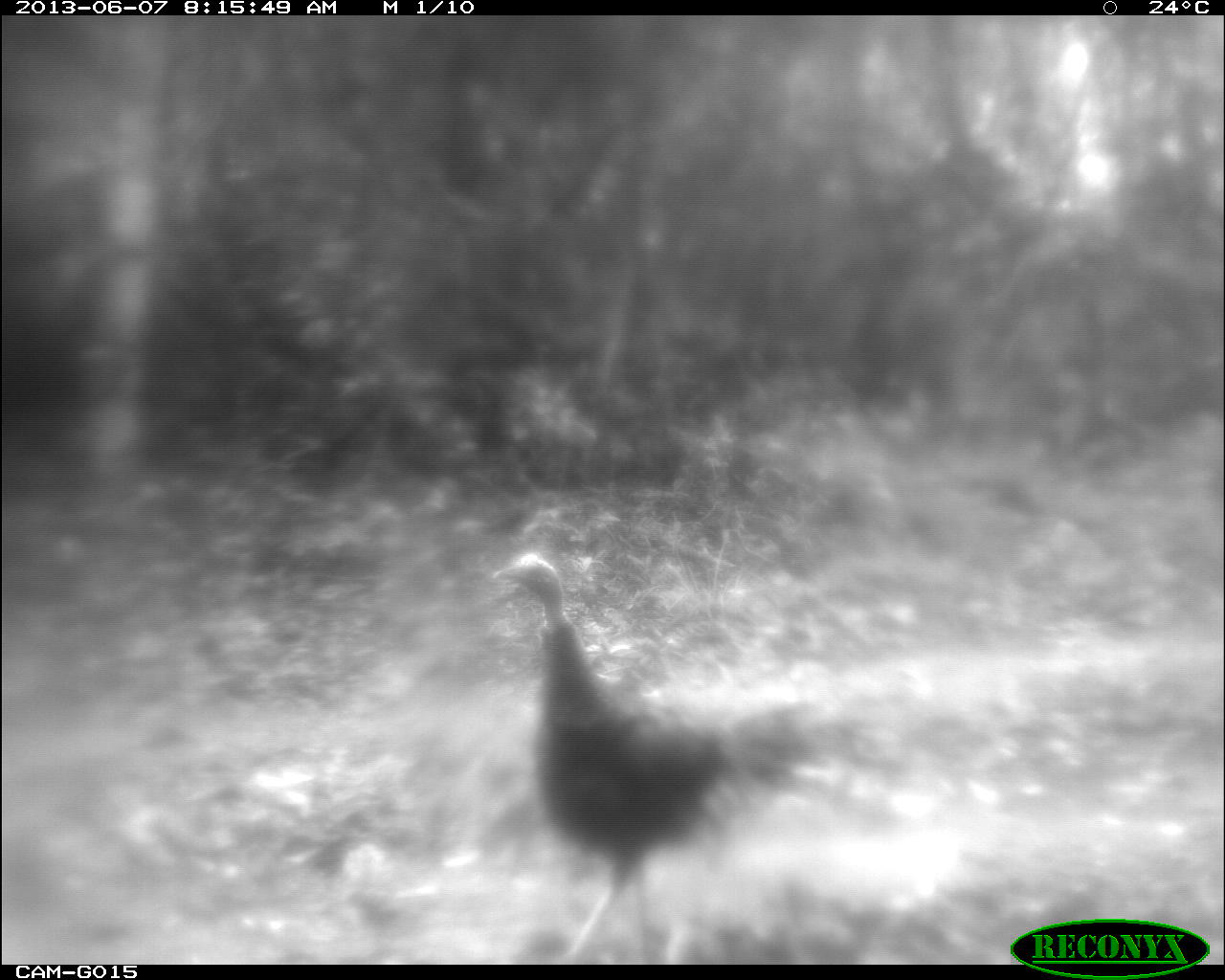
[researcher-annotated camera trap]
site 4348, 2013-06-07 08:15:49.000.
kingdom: Animalia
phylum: Chordata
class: Aves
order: Galliformes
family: Phasianidae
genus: Meleagris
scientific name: Meleagris ocellata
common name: ocellated turkey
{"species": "Meleagris ocellata (ocellated turkey)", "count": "1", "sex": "female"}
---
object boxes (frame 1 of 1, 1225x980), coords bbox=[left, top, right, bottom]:
meleagris ocellata: bbox=[489, 547, 855, 962]